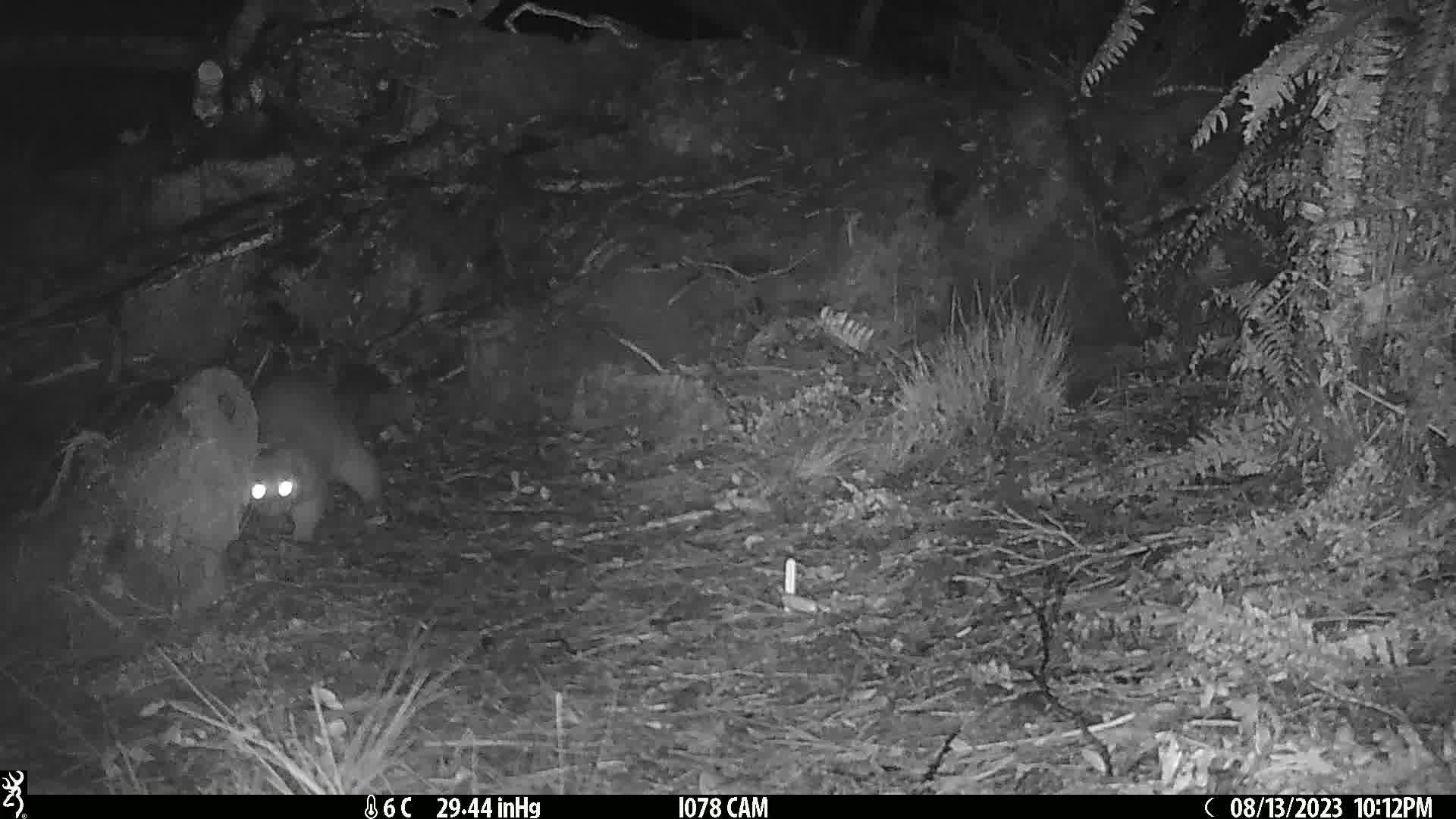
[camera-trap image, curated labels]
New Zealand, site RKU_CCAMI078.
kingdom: Animalia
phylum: Chordata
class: Mammalia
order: Diprotodontia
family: Phalangeridae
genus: Trichosurus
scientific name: Trichosurus vulpecula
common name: common brushtail possum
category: possum